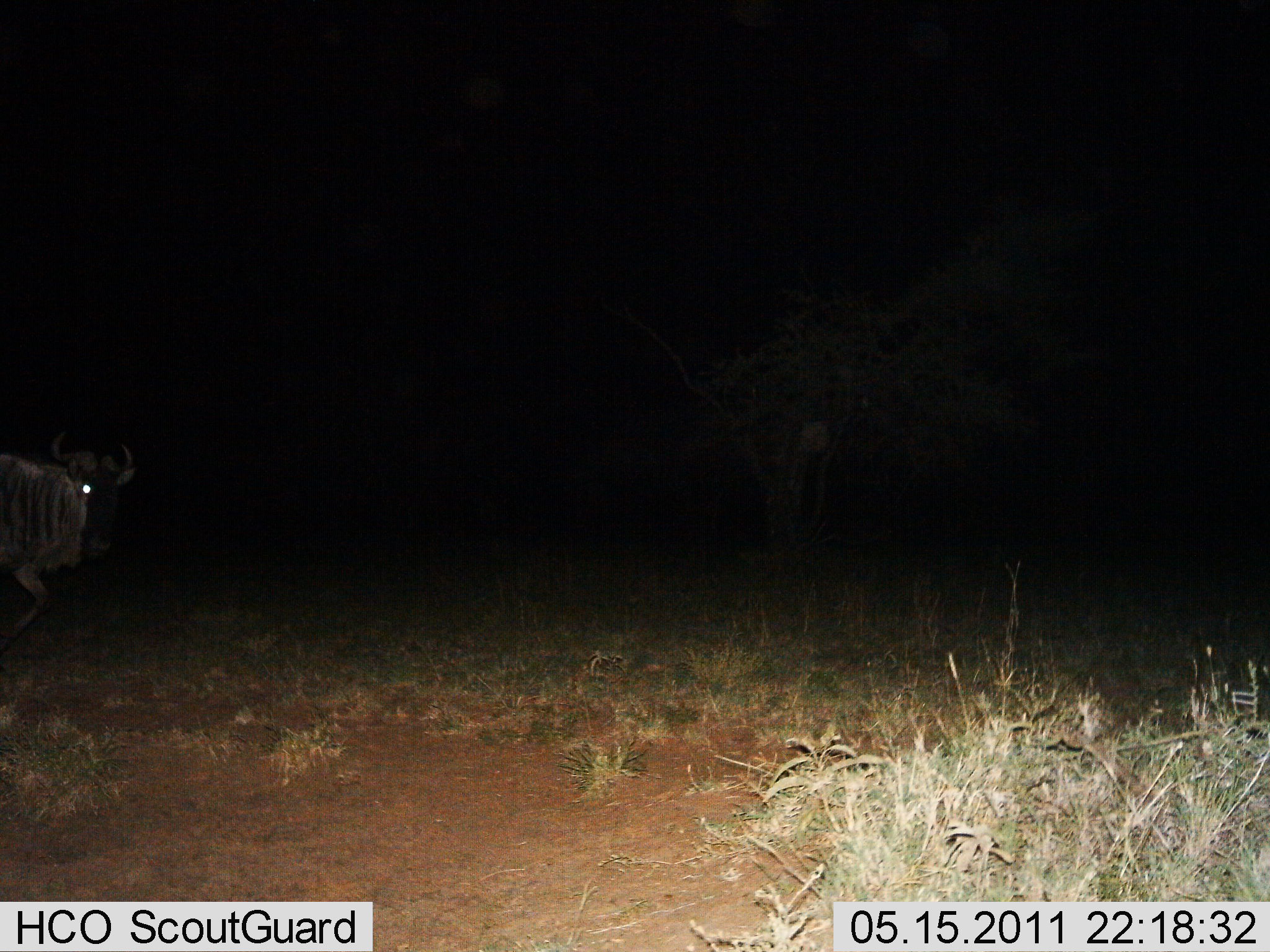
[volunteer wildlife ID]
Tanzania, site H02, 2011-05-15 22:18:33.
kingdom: Animalia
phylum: Chordata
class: Mammalia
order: Artiodactyla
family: Bovidae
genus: Connochaetes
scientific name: Connochaetes taurinus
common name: blue wildebeest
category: wildebeest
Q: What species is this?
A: Wildebeest (blue wildebeest) (Connochaetes taurinus).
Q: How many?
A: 1.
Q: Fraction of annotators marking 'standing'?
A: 25%.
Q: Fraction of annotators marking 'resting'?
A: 0%.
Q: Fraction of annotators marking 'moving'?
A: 75%.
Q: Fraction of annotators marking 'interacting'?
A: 0%.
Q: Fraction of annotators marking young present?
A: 0%.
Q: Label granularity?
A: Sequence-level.